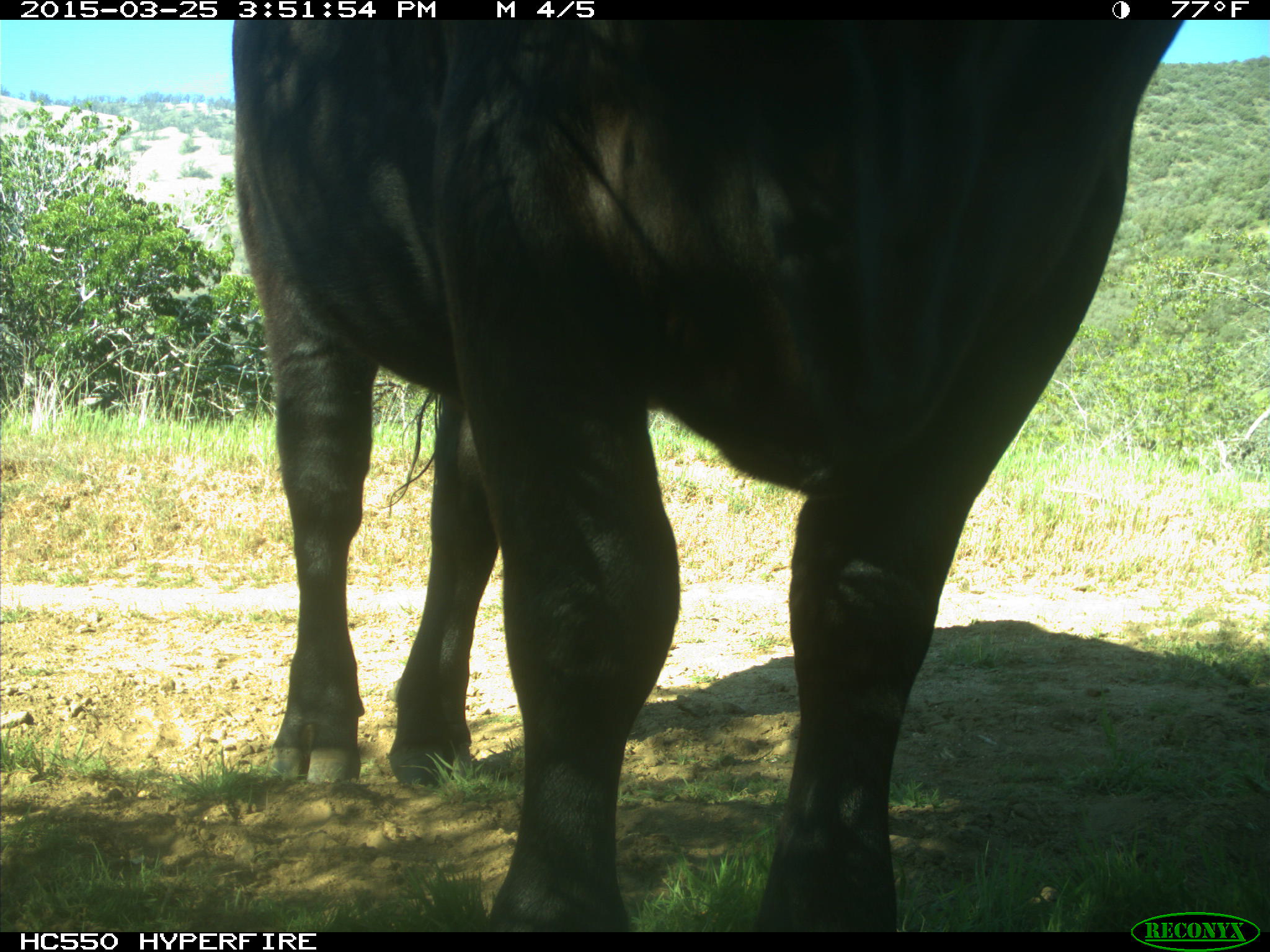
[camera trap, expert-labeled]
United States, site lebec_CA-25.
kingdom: Animalia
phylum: Chordata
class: Mammalia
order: Artiodactyla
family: Bovidae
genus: Bos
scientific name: Bos taurus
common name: domestic cow